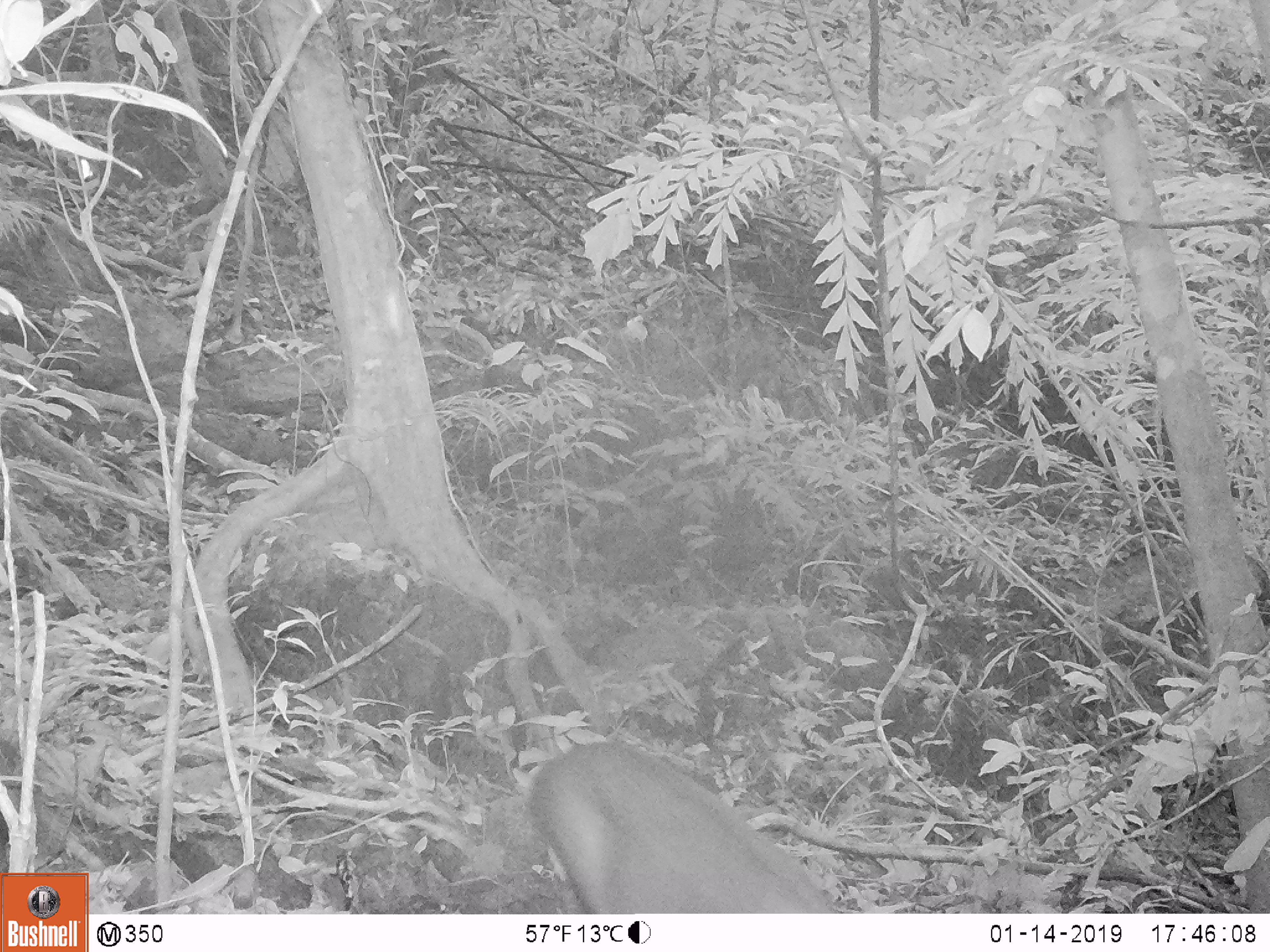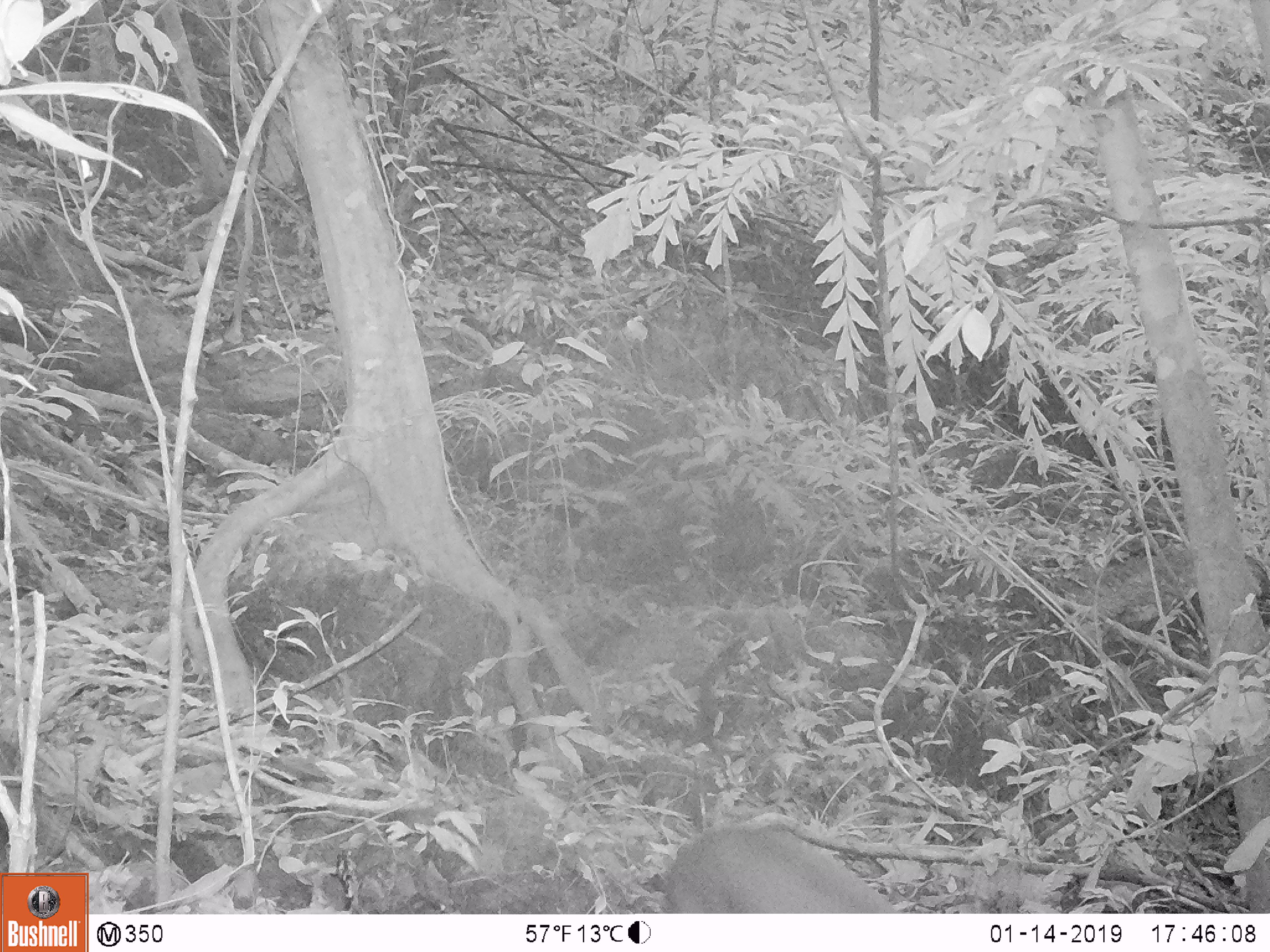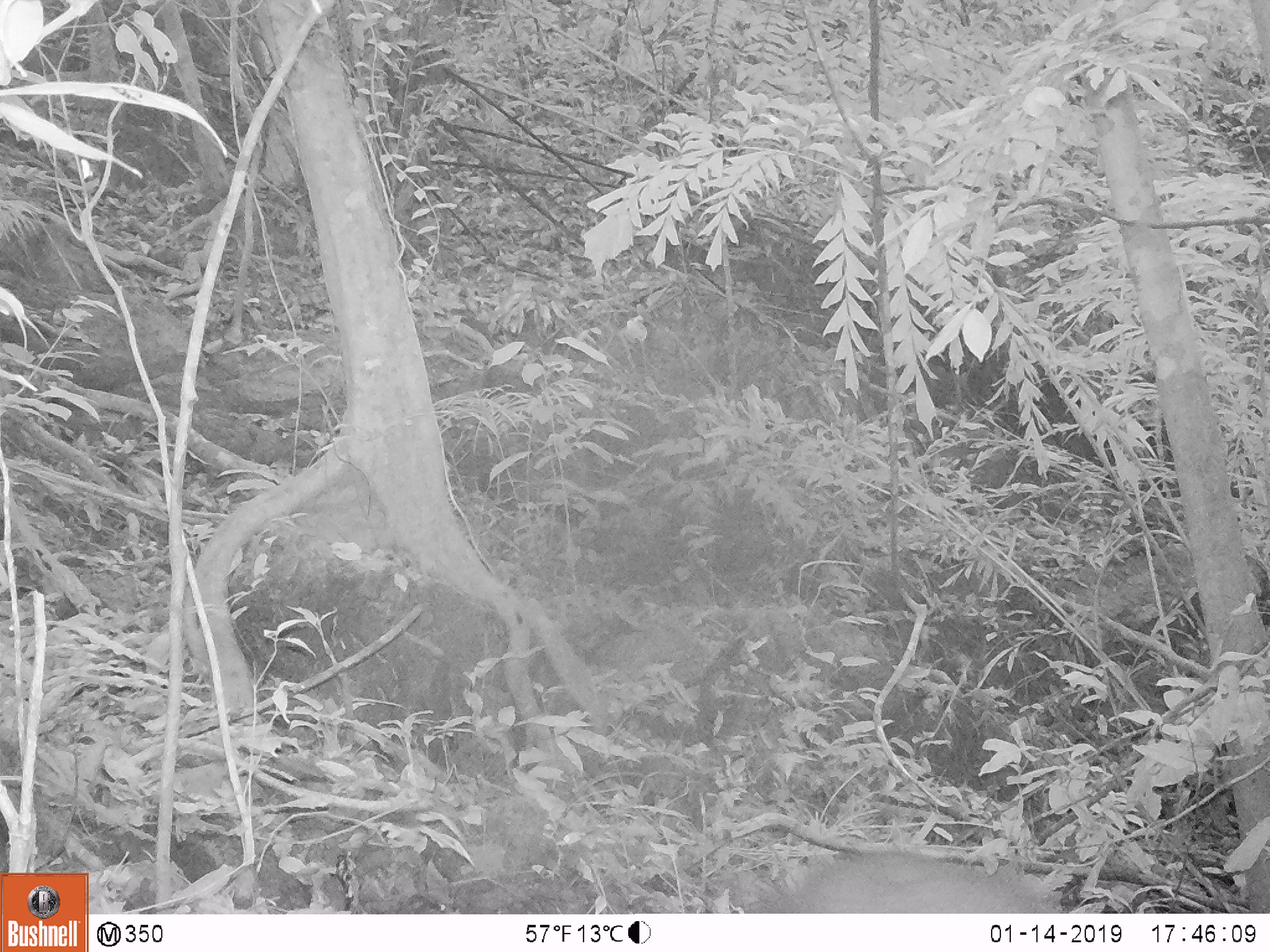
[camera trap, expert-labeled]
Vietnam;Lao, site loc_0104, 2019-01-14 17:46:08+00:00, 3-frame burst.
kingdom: Animalia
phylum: Chordata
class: Mammalia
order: Artiodactyla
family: Cervidae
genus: Muntiacus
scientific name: Muntiacus rooseveltorum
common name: roosevelt's muntjac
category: roosevelts muntjac group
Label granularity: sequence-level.